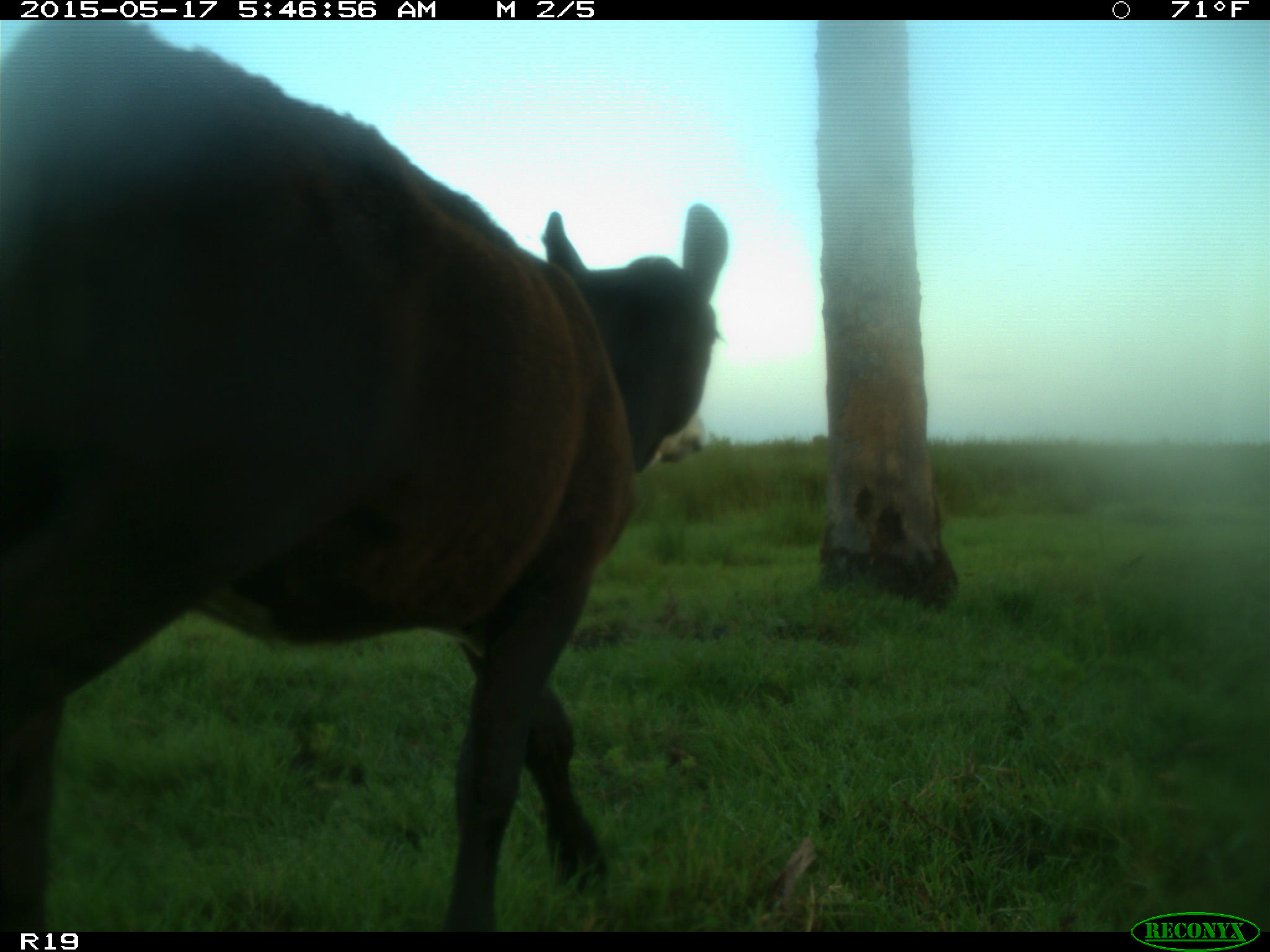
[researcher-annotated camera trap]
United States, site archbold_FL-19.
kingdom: Animalia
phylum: Chordata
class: Mammalia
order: Artiodactyla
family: Bovidae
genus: Bos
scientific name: Bos taurus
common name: domestic cow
Bos taurus (domestic cow).